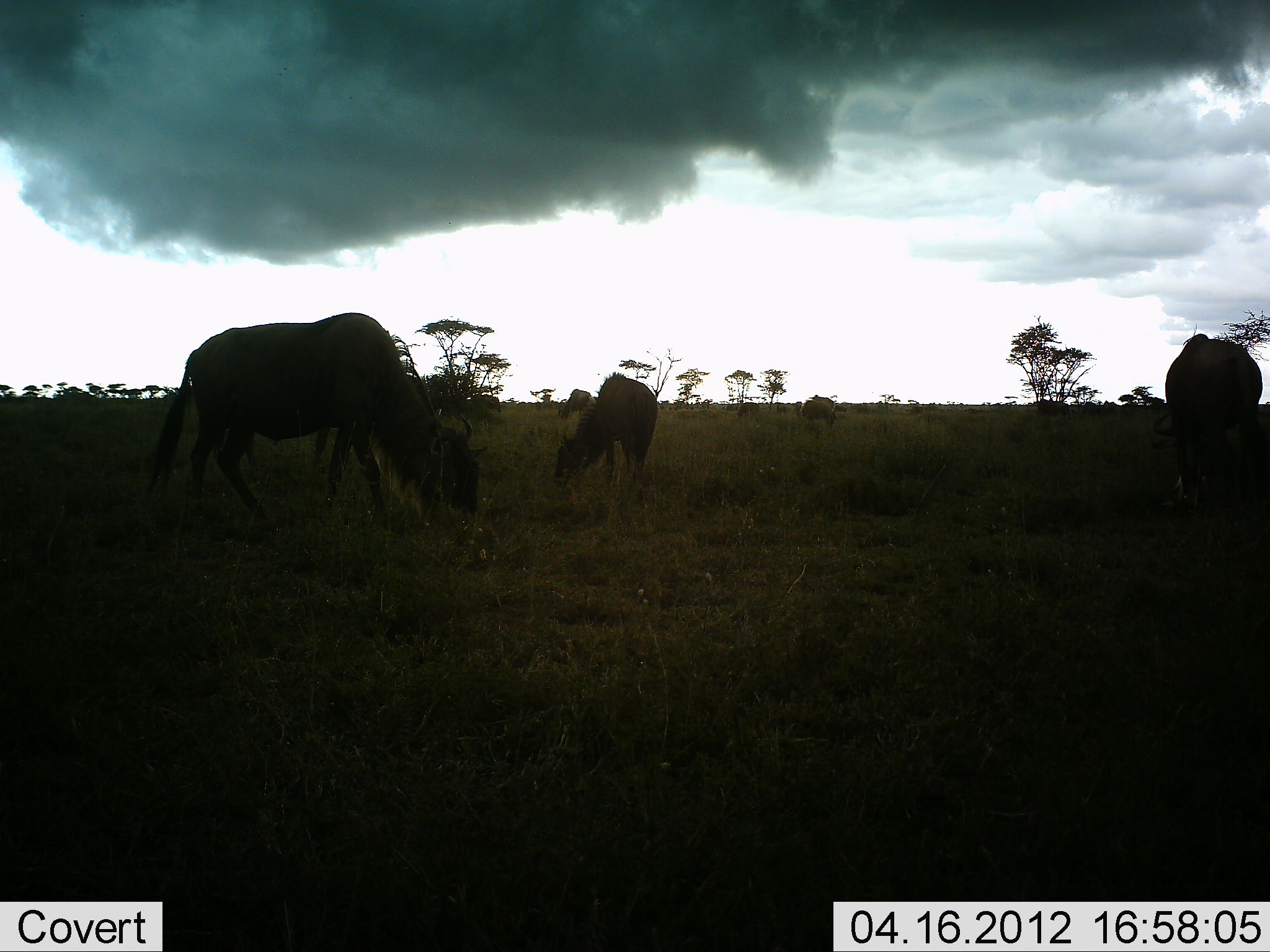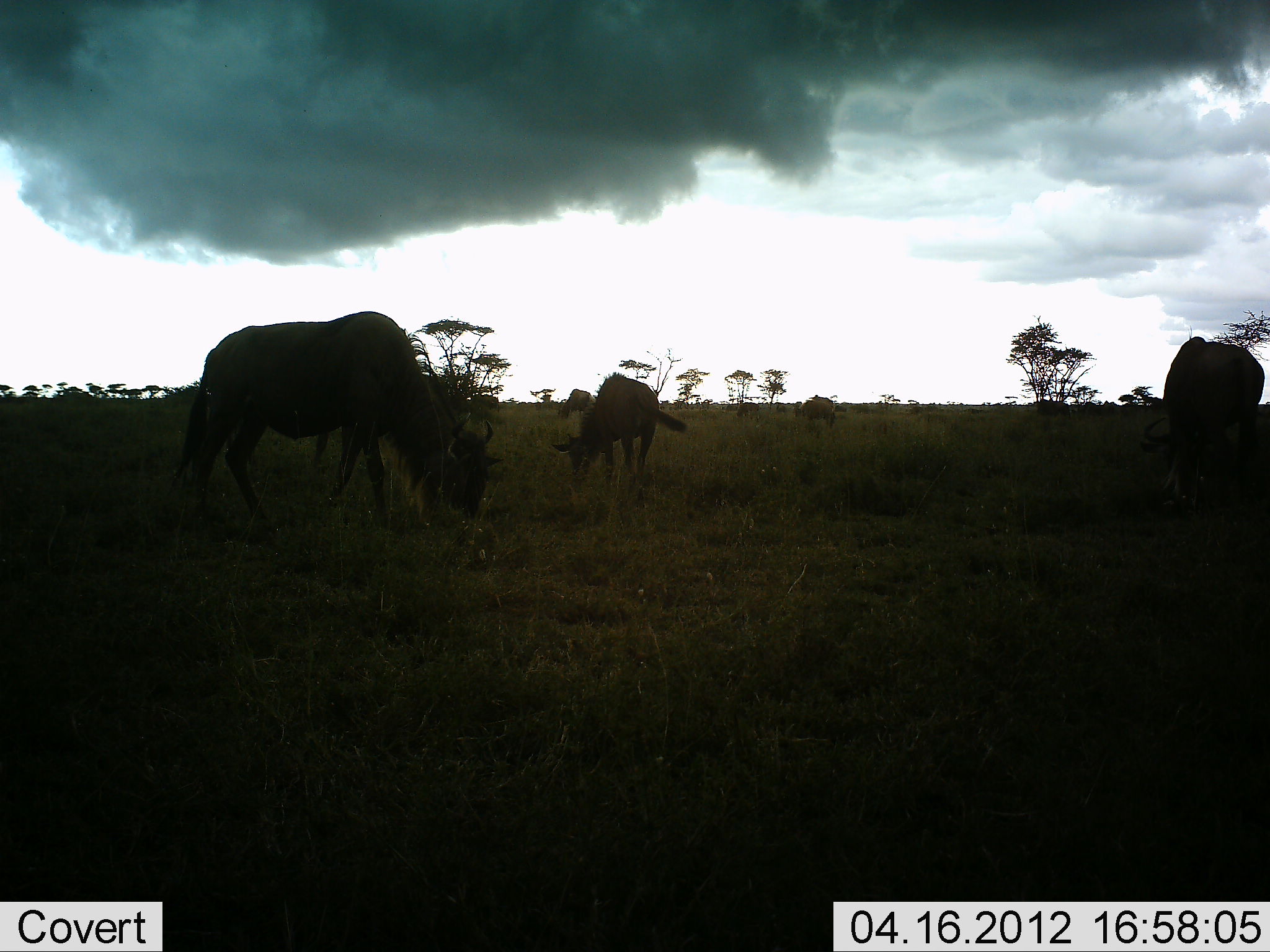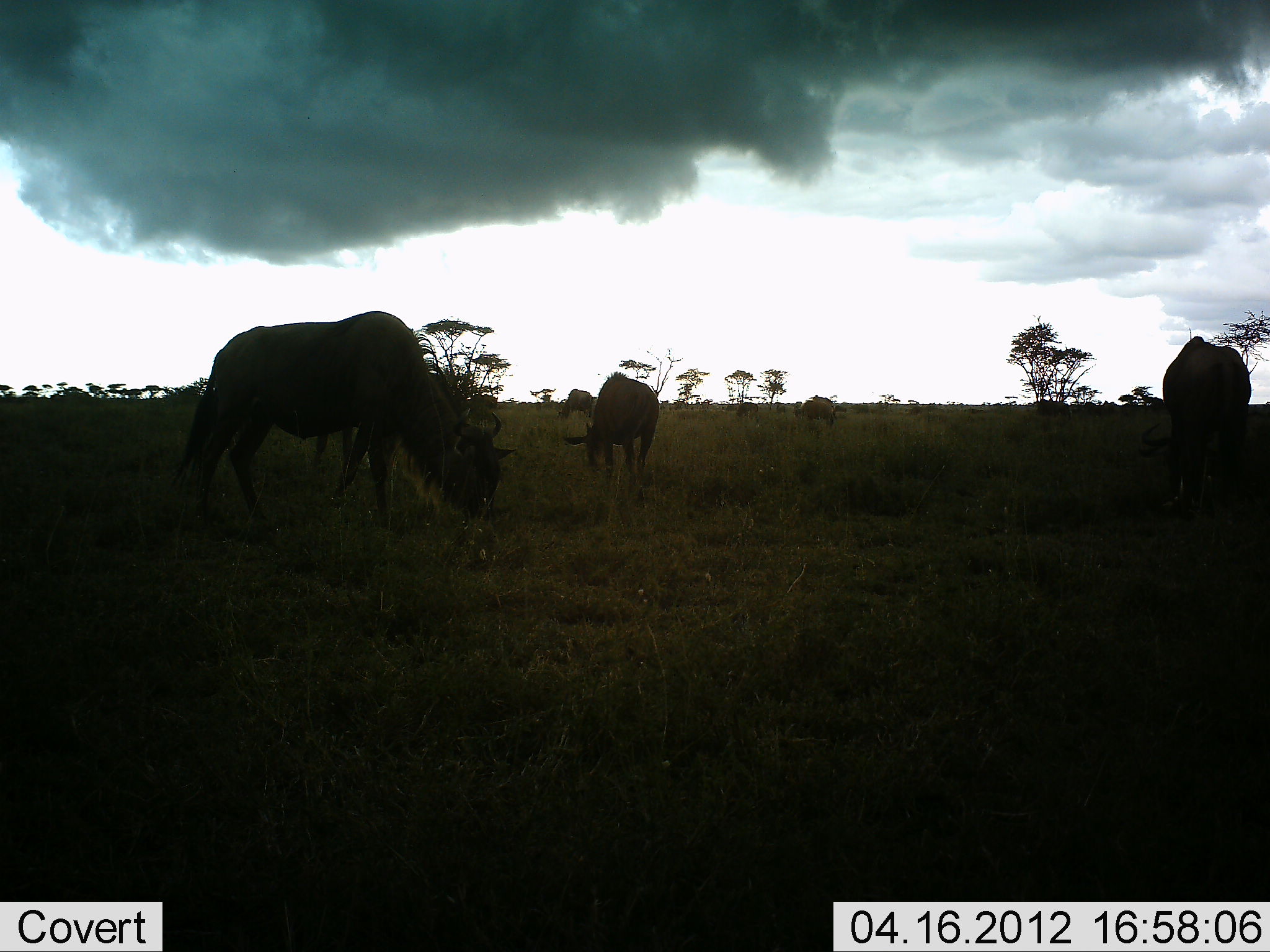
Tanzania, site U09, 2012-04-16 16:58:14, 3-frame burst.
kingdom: Animalia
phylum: Chordata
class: Mammalia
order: Artiodactyla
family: Bovidae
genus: Connochaetes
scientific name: Connochaetes taurinus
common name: blue wildebeest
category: wildebeest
Wildebeest (blue wildebeest) (Connochaetes taurinus), count 3. Behavior (volunteer vote fractions): standing 28%, resting 6%, moving 11%, interacting 0%. Young present (vote fraction): 6%. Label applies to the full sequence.